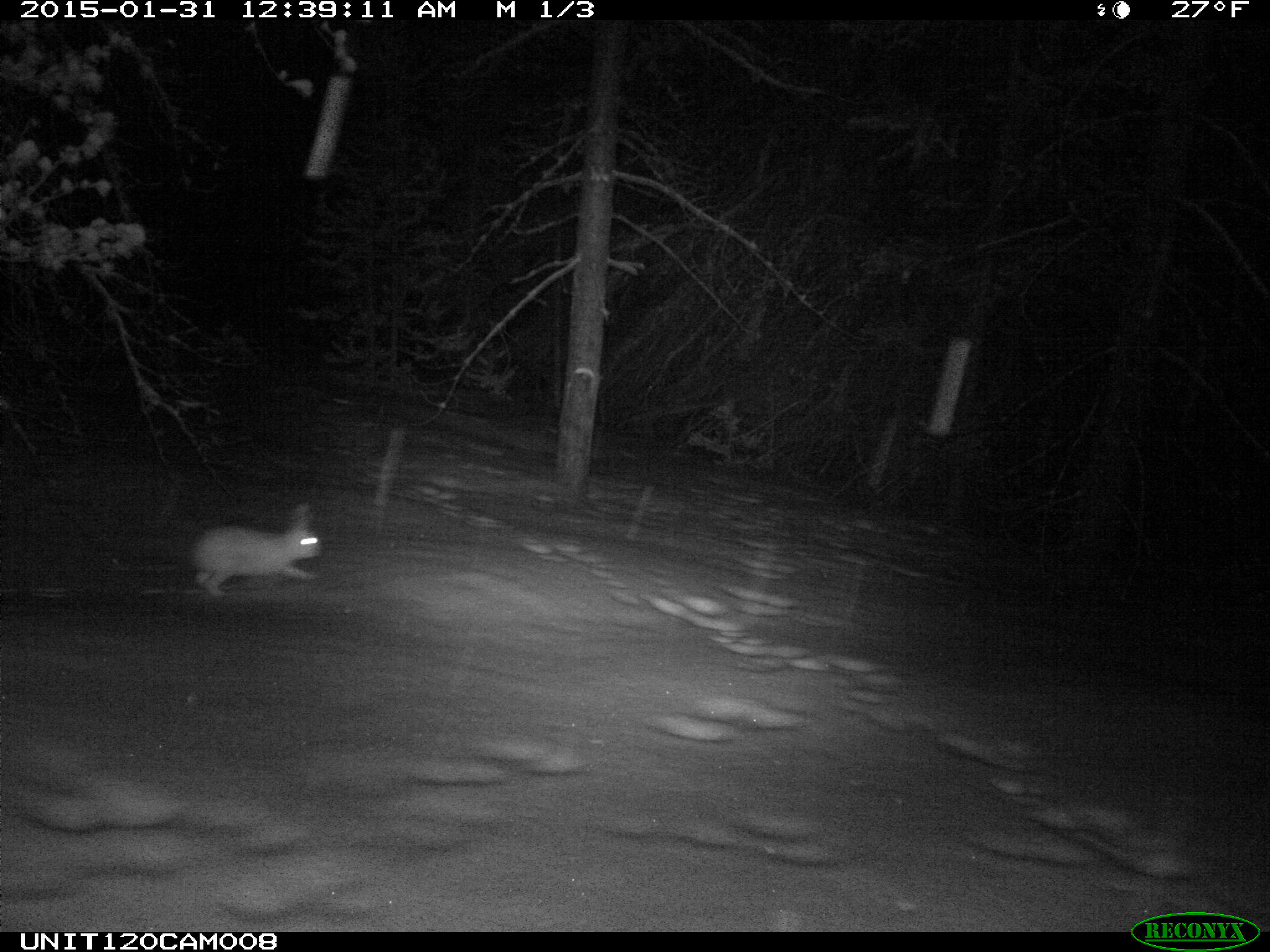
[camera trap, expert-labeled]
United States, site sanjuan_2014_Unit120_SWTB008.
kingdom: Animalia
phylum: Chordata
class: Mammalia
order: Lagomorpha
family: Leporidae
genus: Lepus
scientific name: Lepus americanus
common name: snowshoe hare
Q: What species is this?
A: Lepus americanus (snowshoe hare).